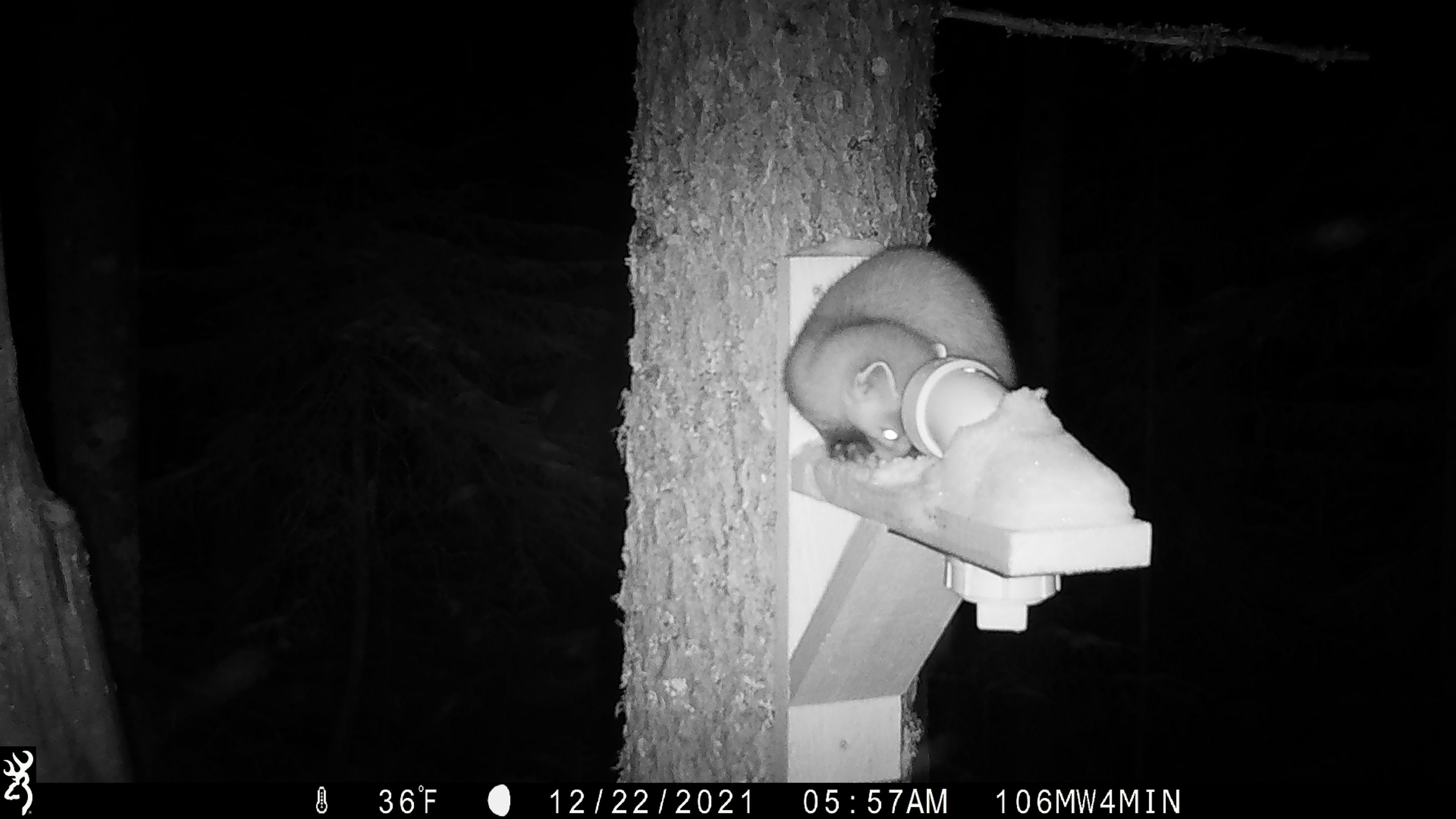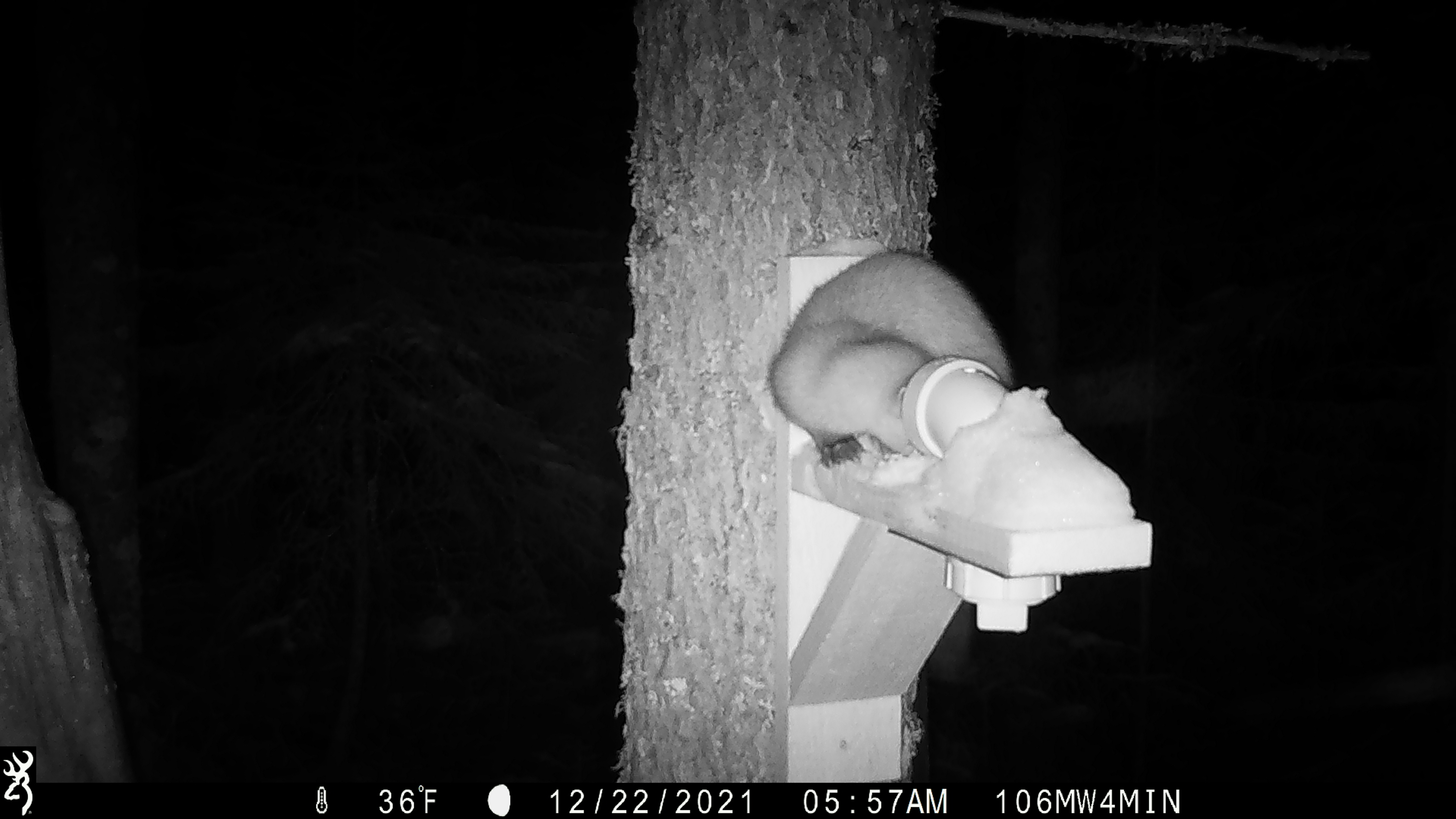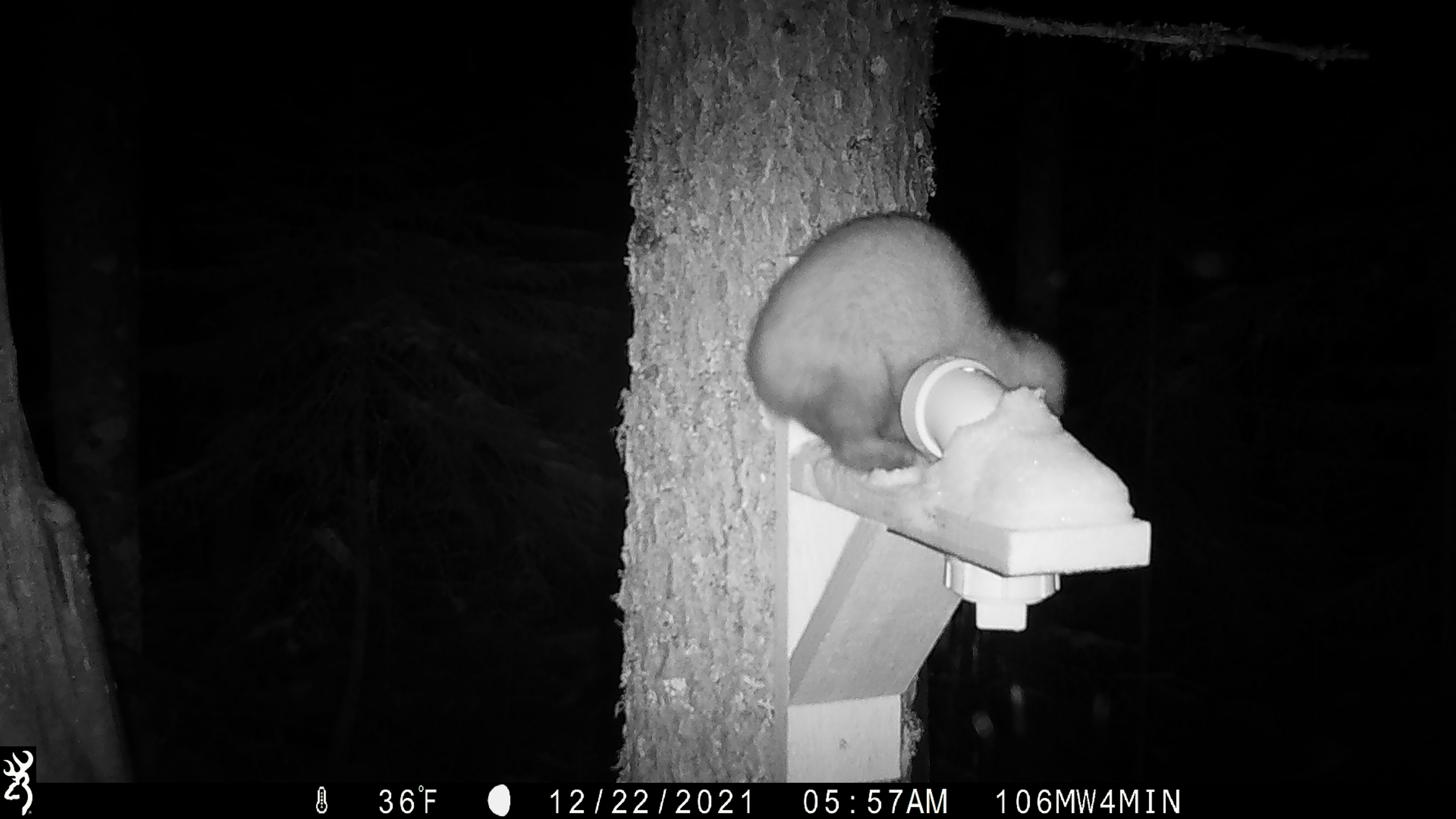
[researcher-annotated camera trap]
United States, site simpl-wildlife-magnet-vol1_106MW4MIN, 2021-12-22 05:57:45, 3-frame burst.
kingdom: Animalia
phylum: Chordata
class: Mammalia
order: Carnivora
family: Mustelidae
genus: Martes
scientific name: Martes americana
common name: american marten